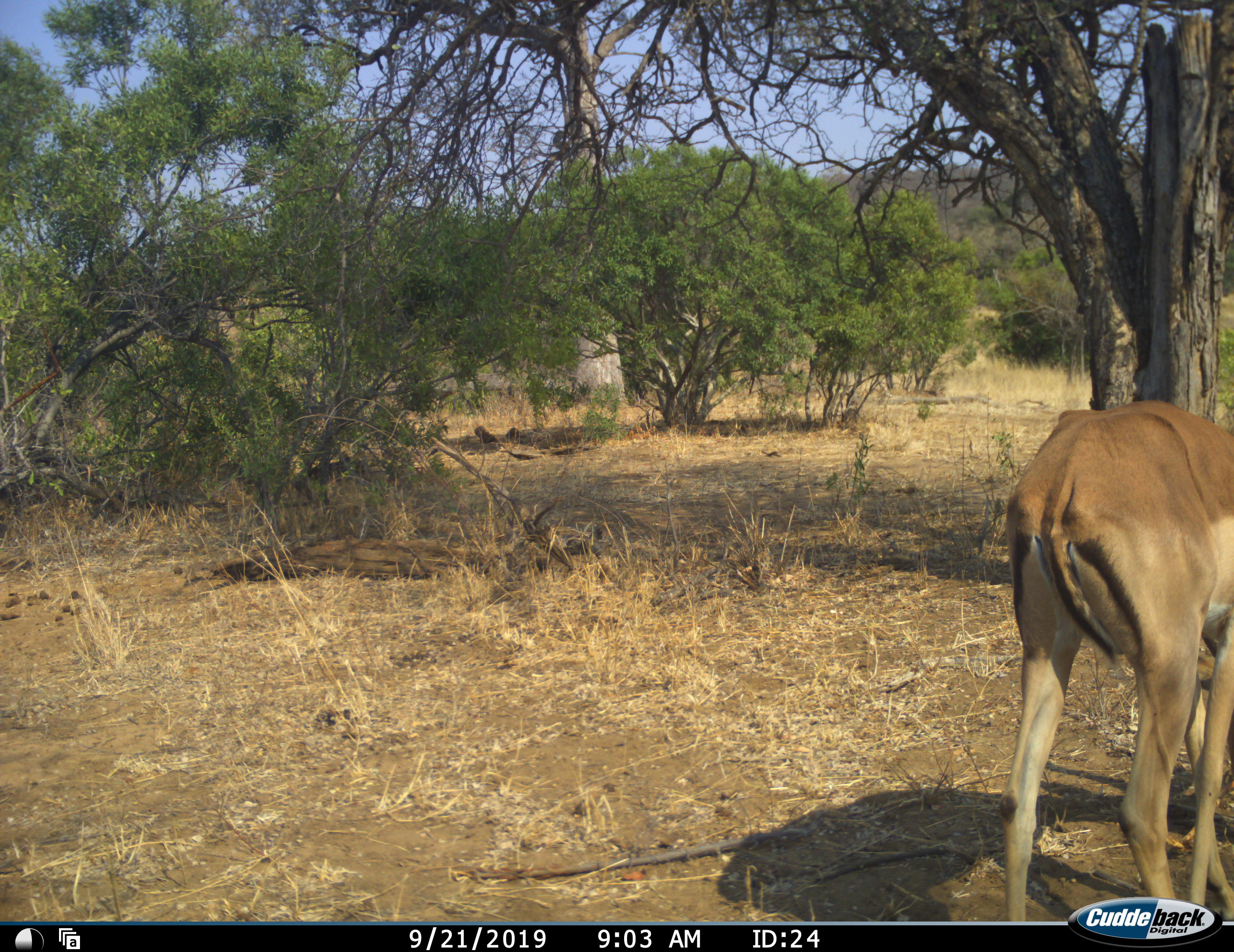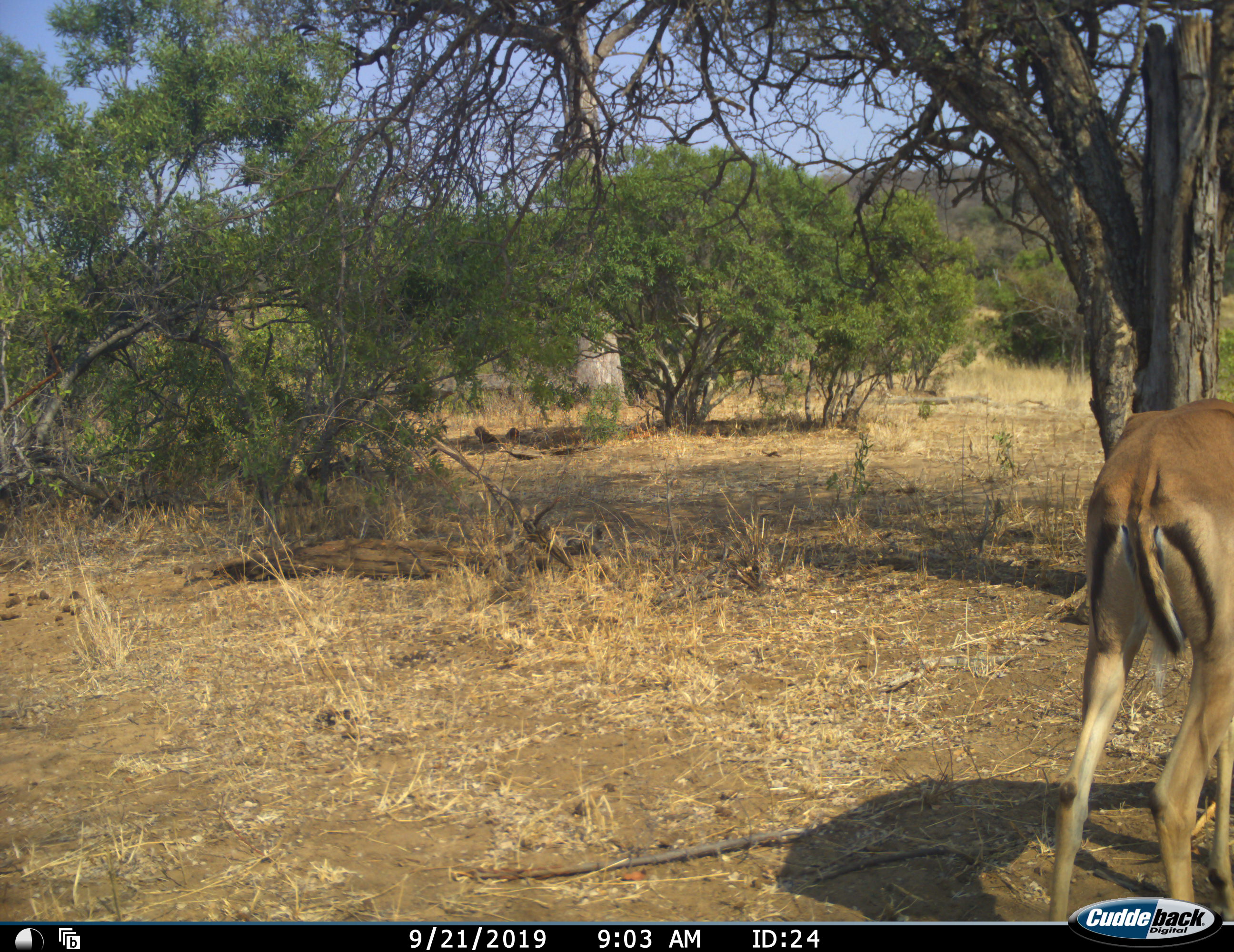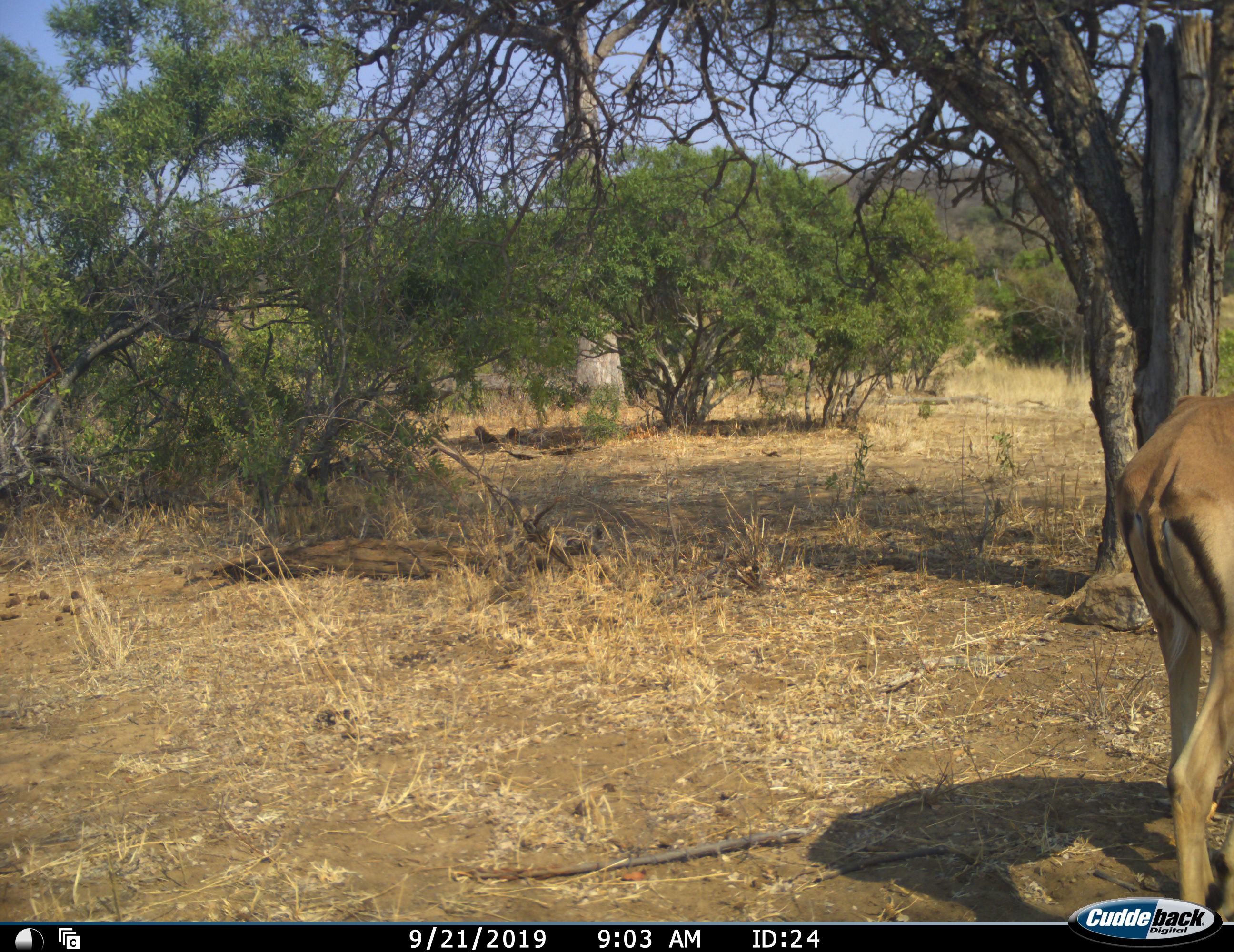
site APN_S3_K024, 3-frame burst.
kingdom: Animalia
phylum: Chordata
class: Mammalia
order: Artiodactyla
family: Bovidae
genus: Aepyceros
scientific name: Aepyceros melampus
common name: impala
Impala (Aepyceros melampus), count 1. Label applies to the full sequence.